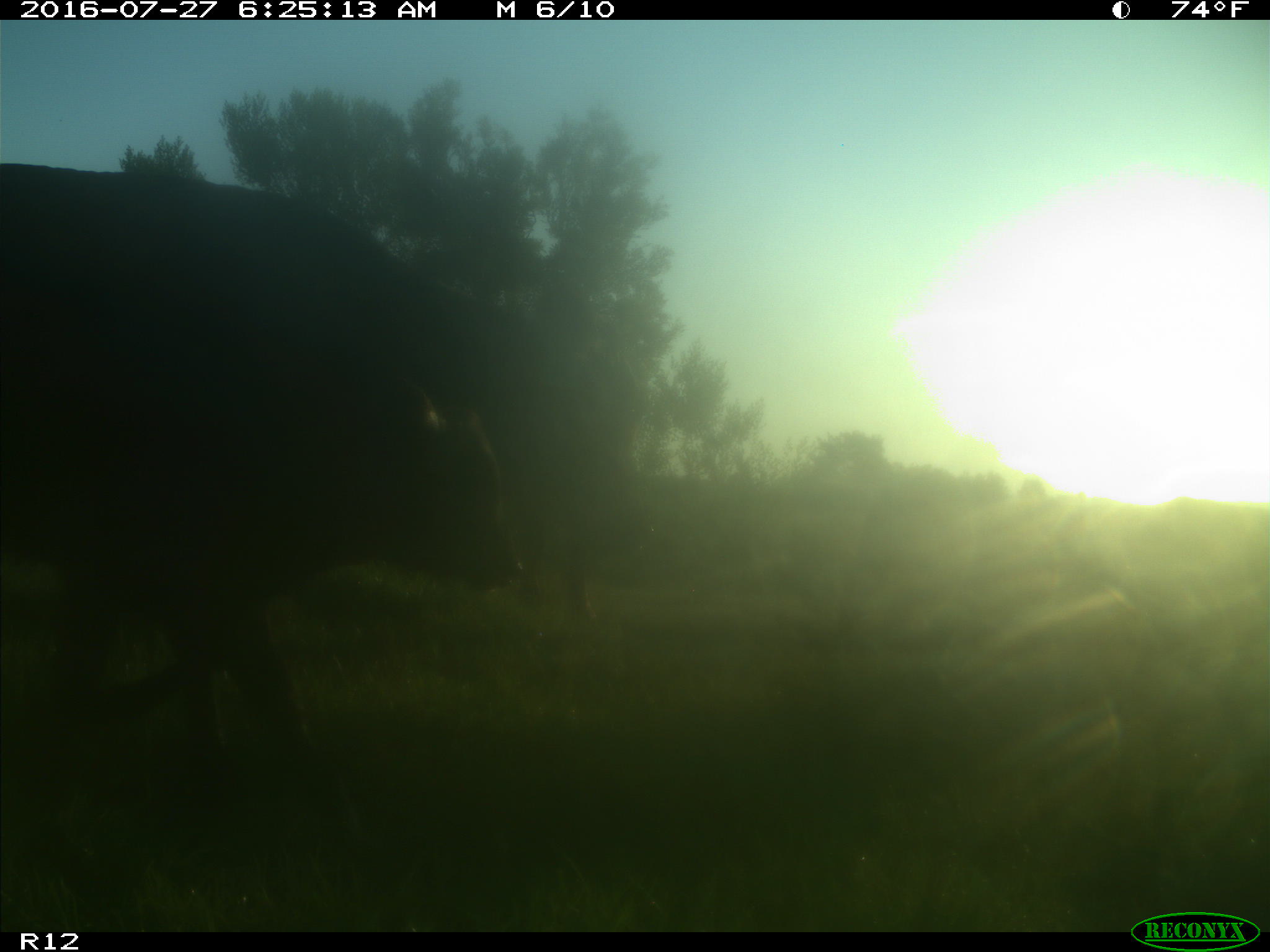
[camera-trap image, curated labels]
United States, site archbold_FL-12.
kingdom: Animalia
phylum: Chordata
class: Mammalia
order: Artiodactyla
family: Bovidae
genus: Bos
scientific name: Bos taurus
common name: domestic cow